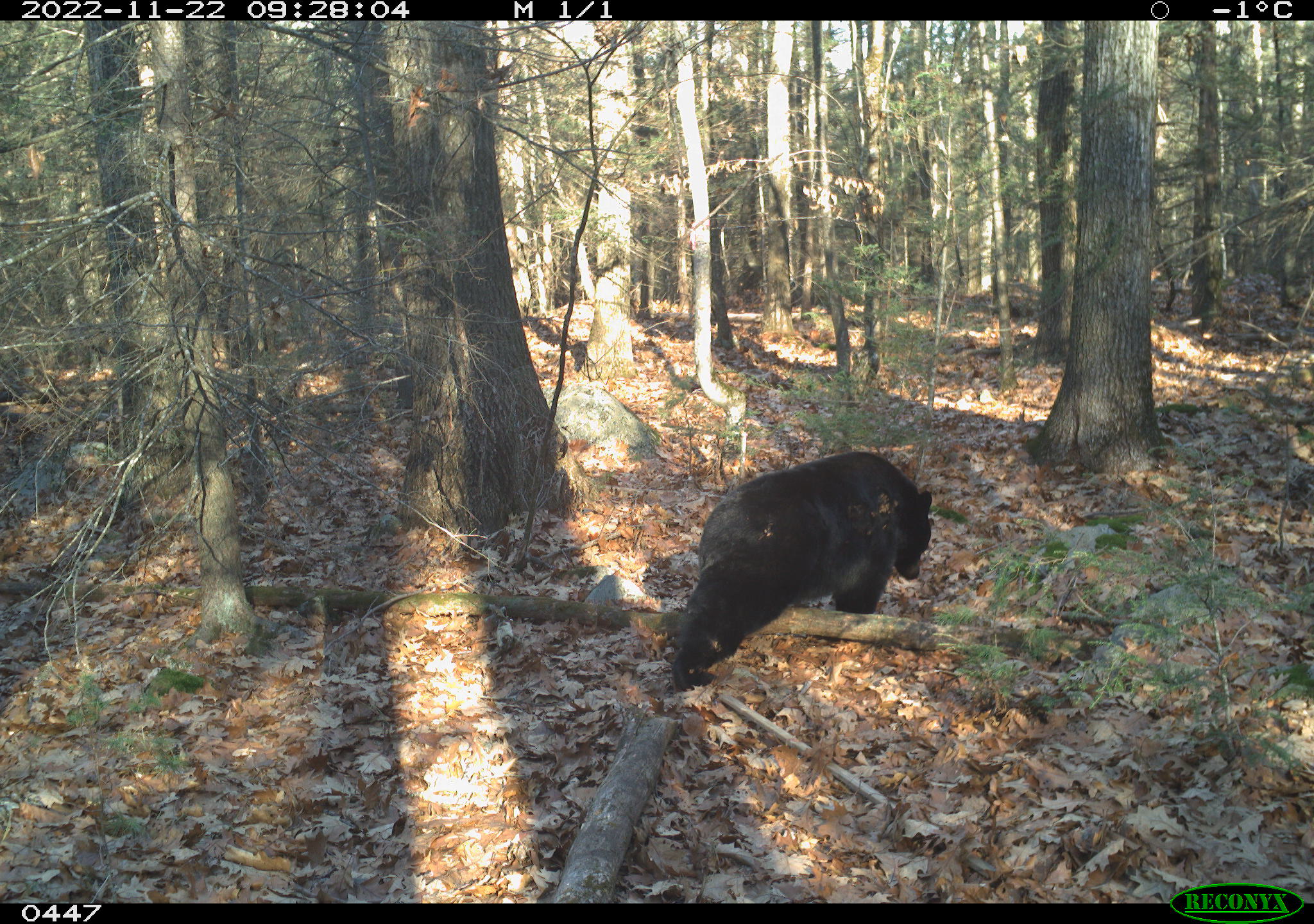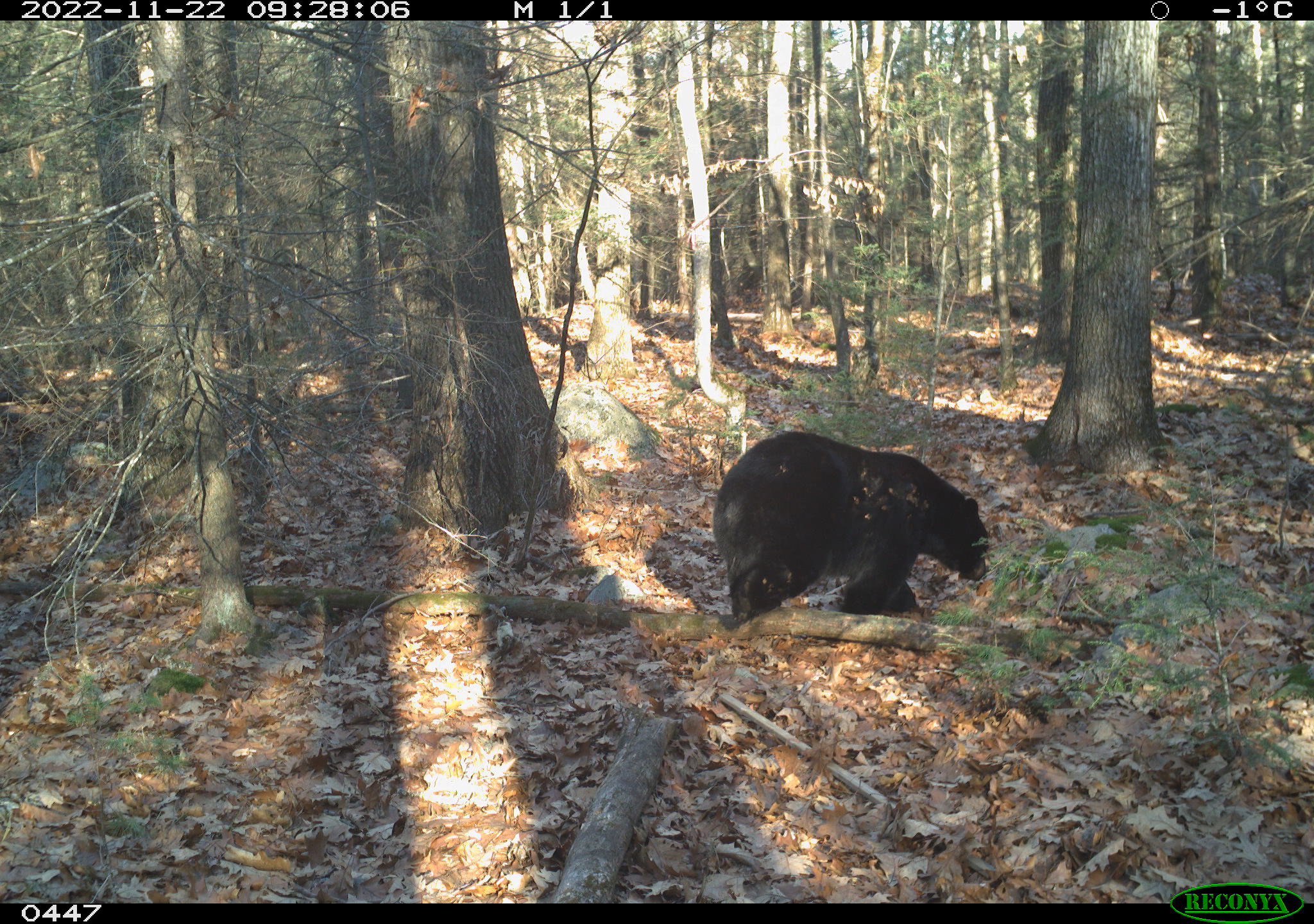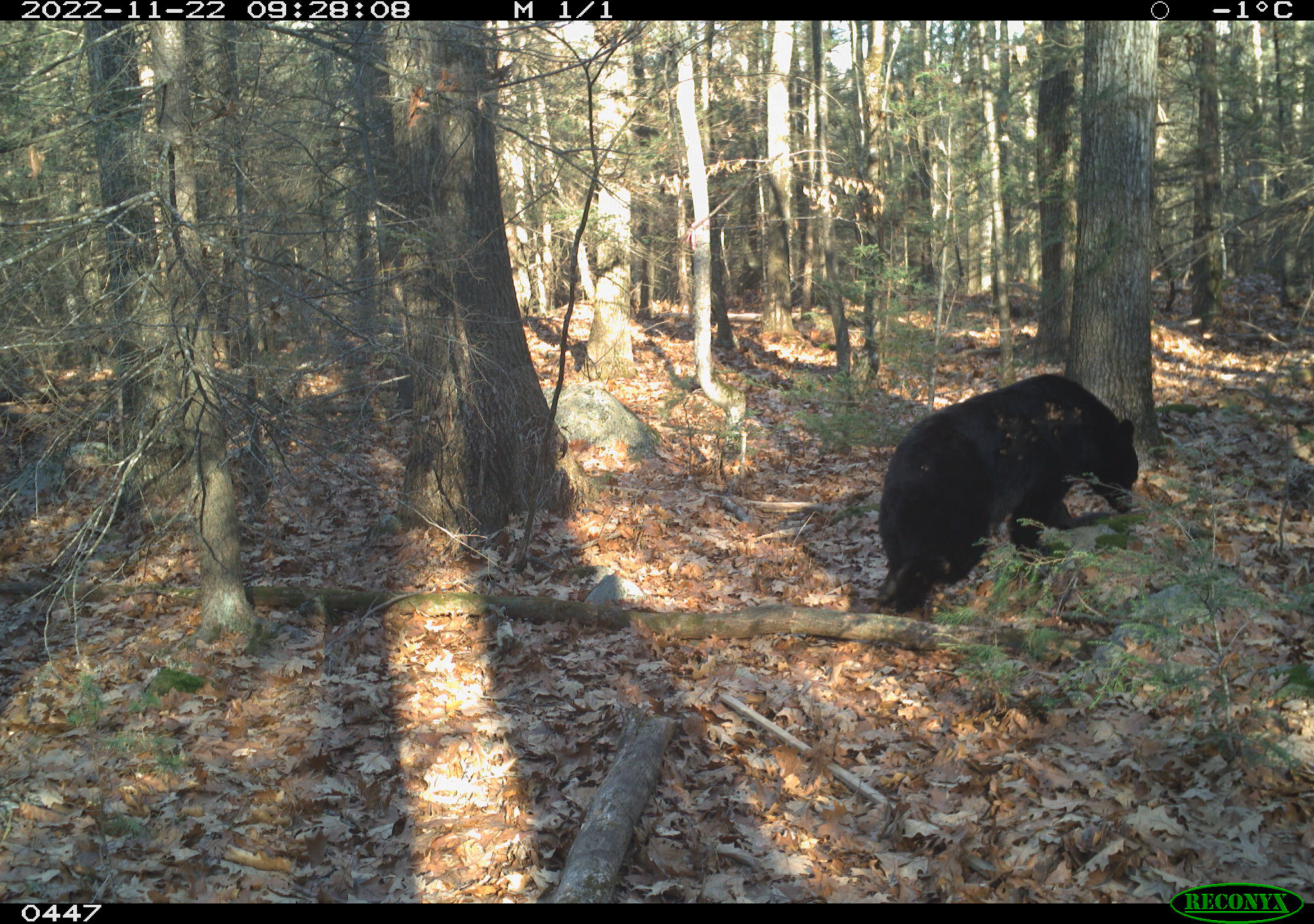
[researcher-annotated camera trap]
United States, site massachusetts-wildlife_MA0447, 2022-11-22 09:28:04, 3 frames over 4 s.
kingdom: Animalia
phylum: Chordata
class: Mammalia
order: Carnivora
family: Ursidae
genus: Ursus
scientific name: Ursus americanus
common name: black bear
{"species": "black bear (Ursus americanus)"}